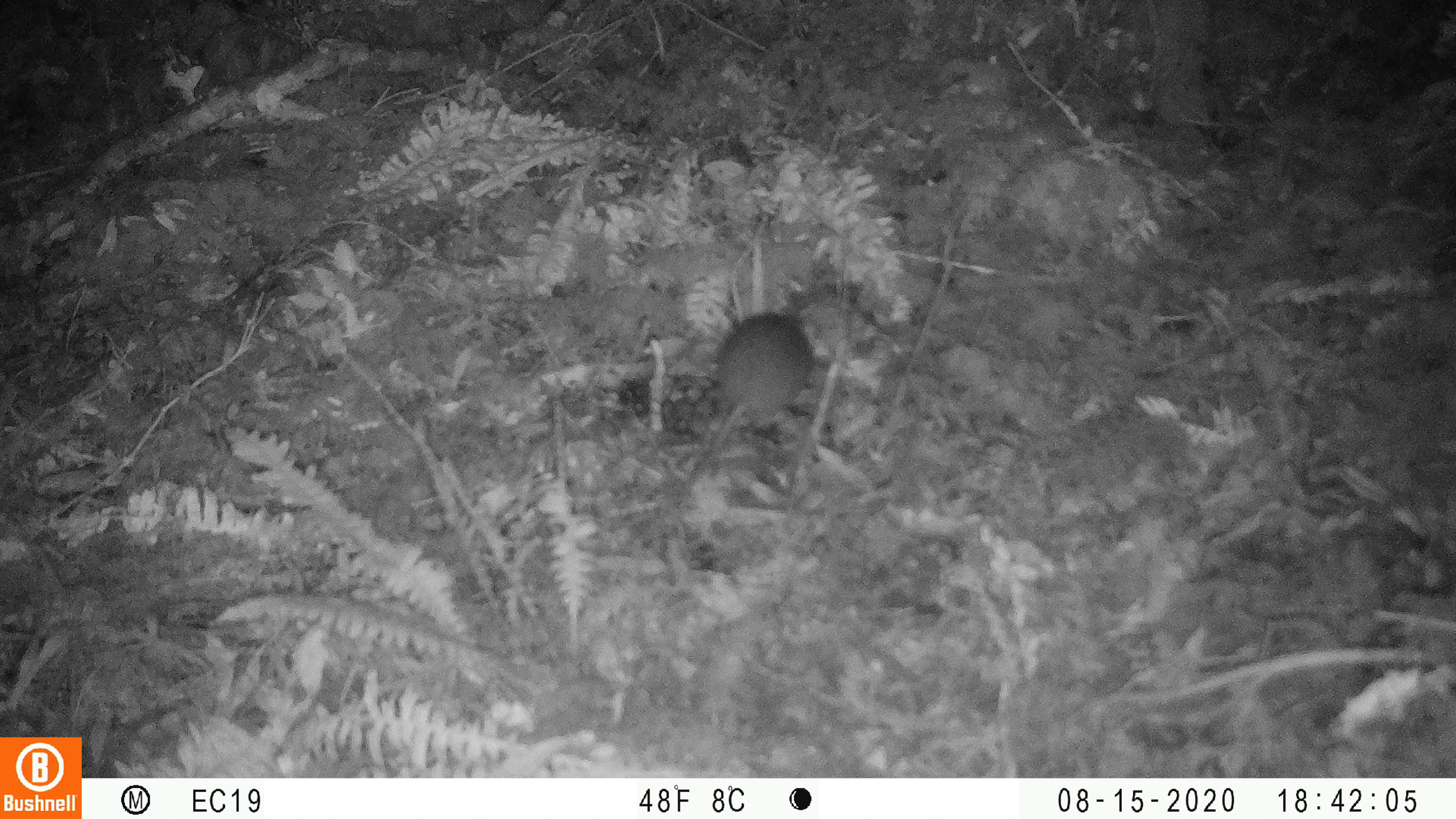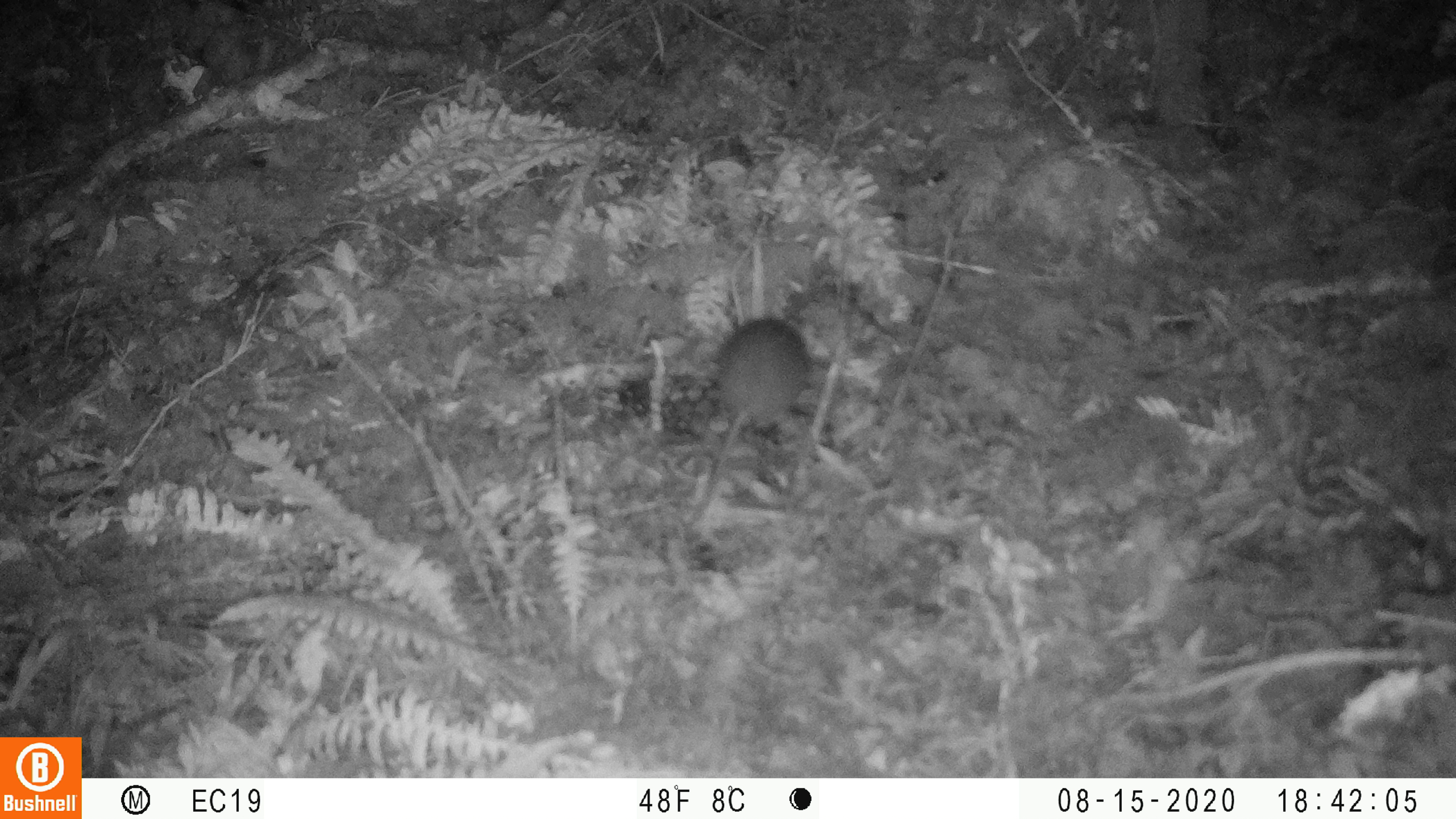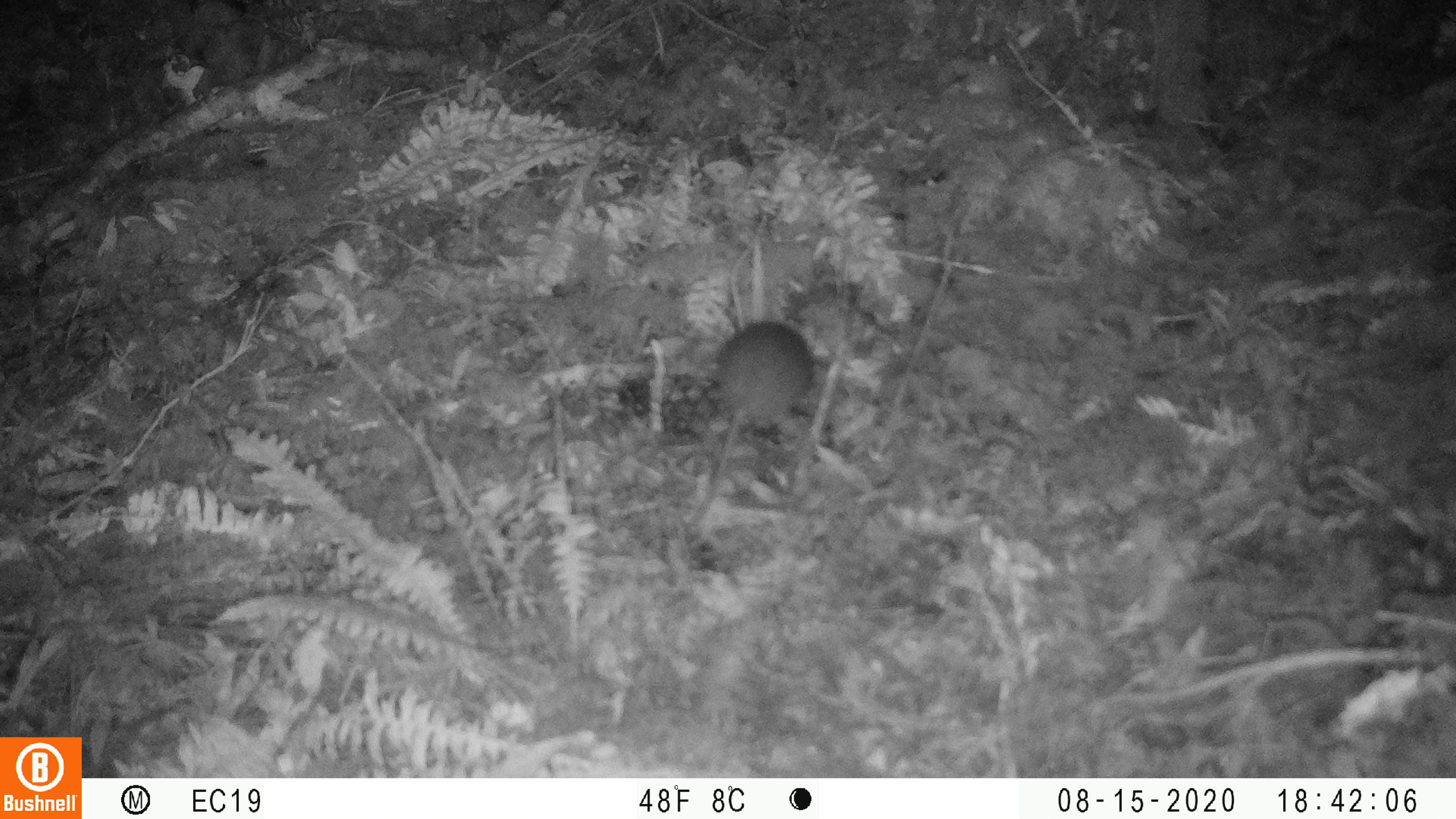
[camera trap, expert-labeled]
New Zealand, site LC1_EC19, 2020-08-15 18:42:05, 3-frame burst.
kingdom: Animalia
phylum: Chordata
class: Mammalia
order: Rodentia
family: Muridae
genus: Rattus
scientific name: Rattus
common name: rat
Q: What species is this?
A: Rat (Rattus).